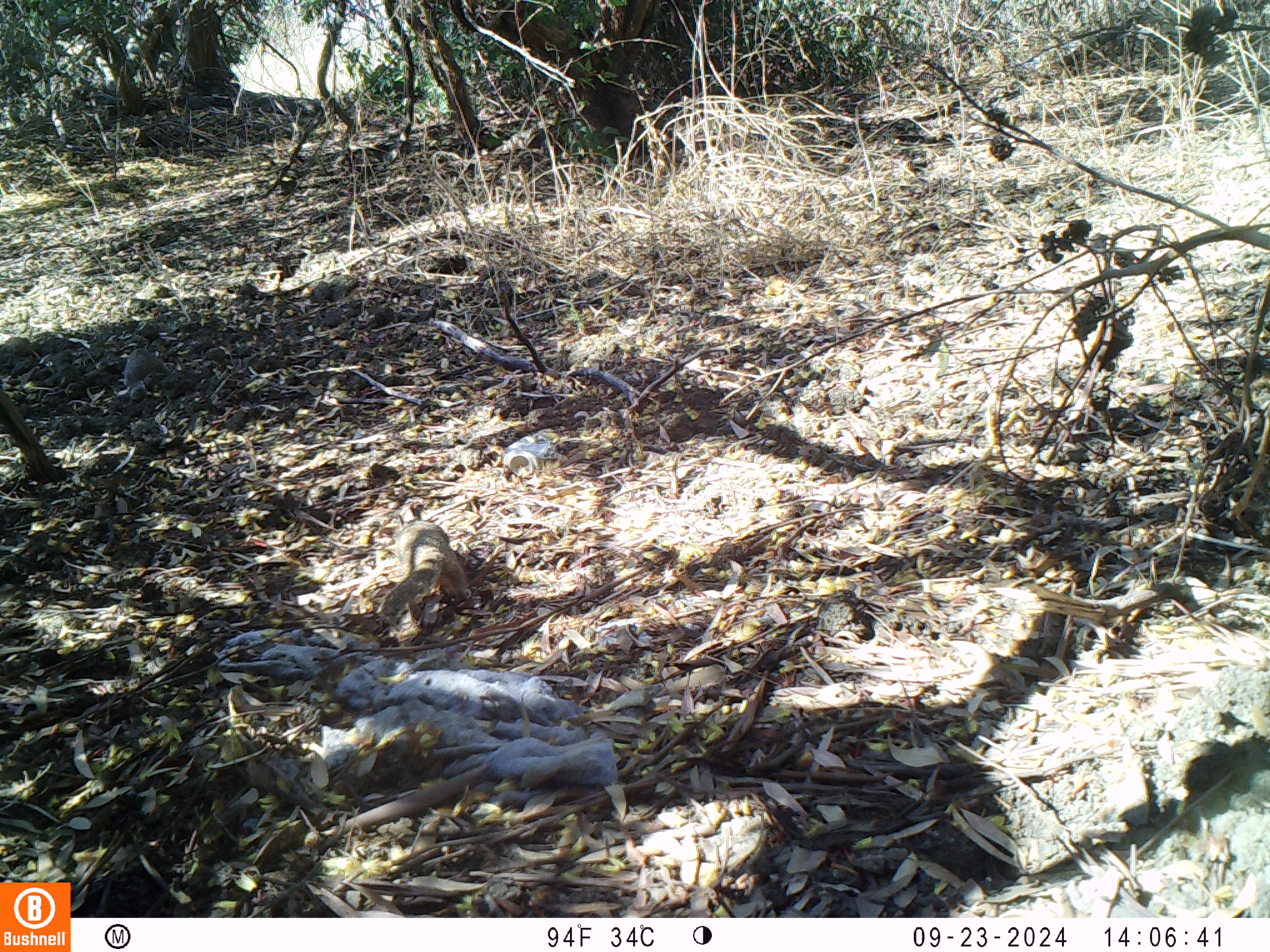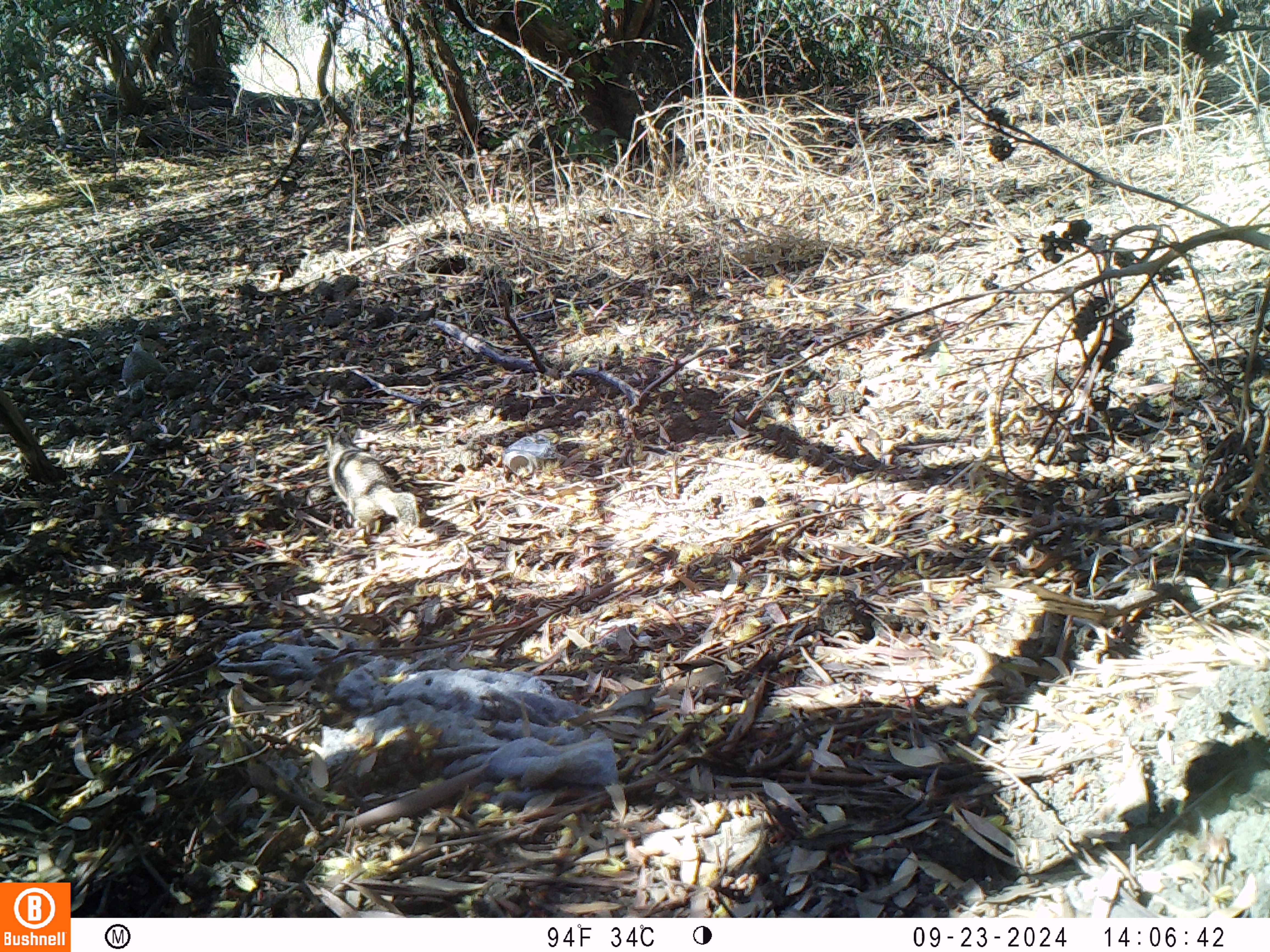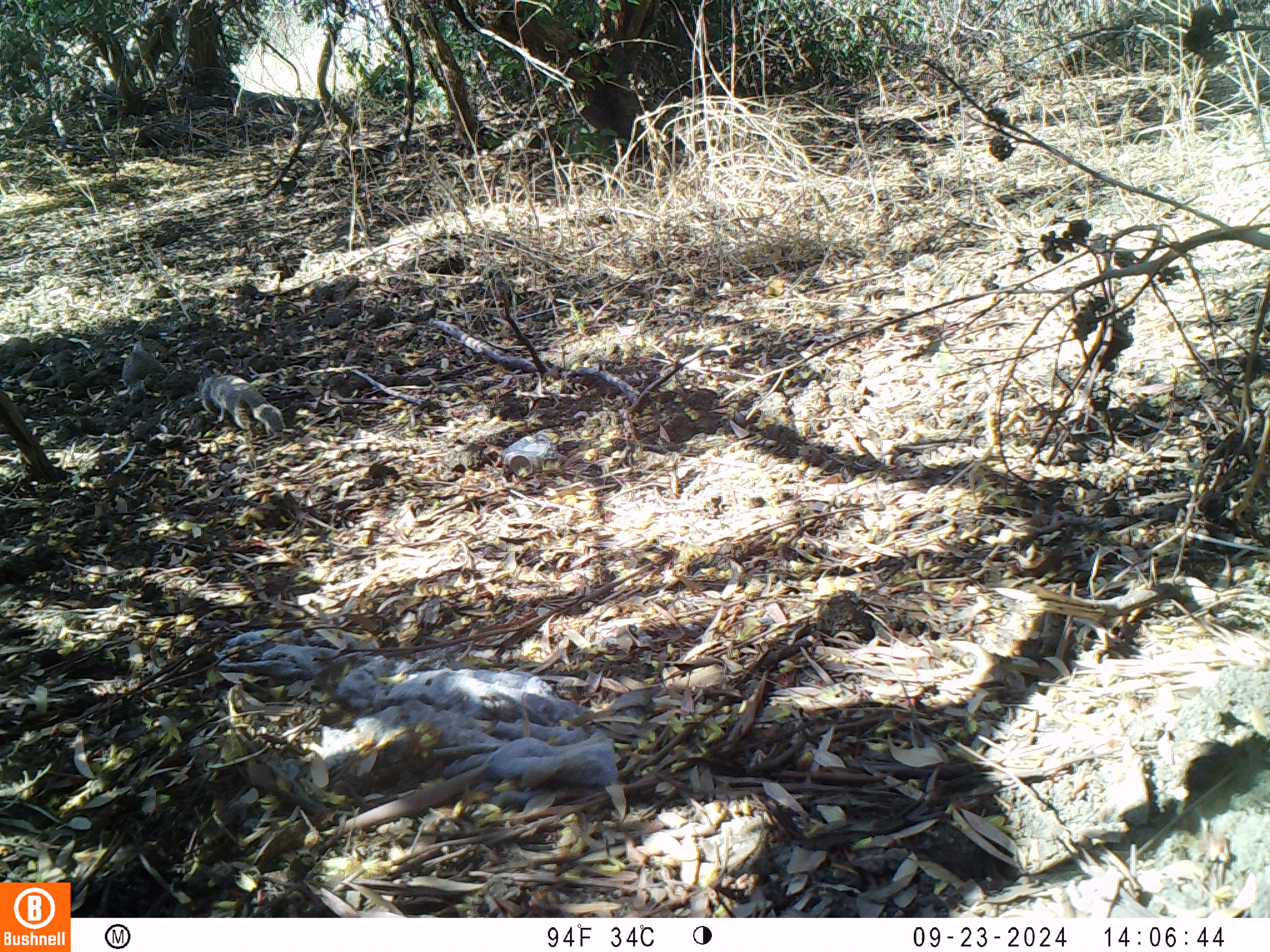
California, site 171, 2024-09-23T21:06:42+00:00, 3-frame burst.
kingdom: Animalia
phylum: Chordata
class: Mammalia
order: Rodentia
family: Sciuridae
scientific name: Sciuridae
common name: squirrel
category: unknown squirrel